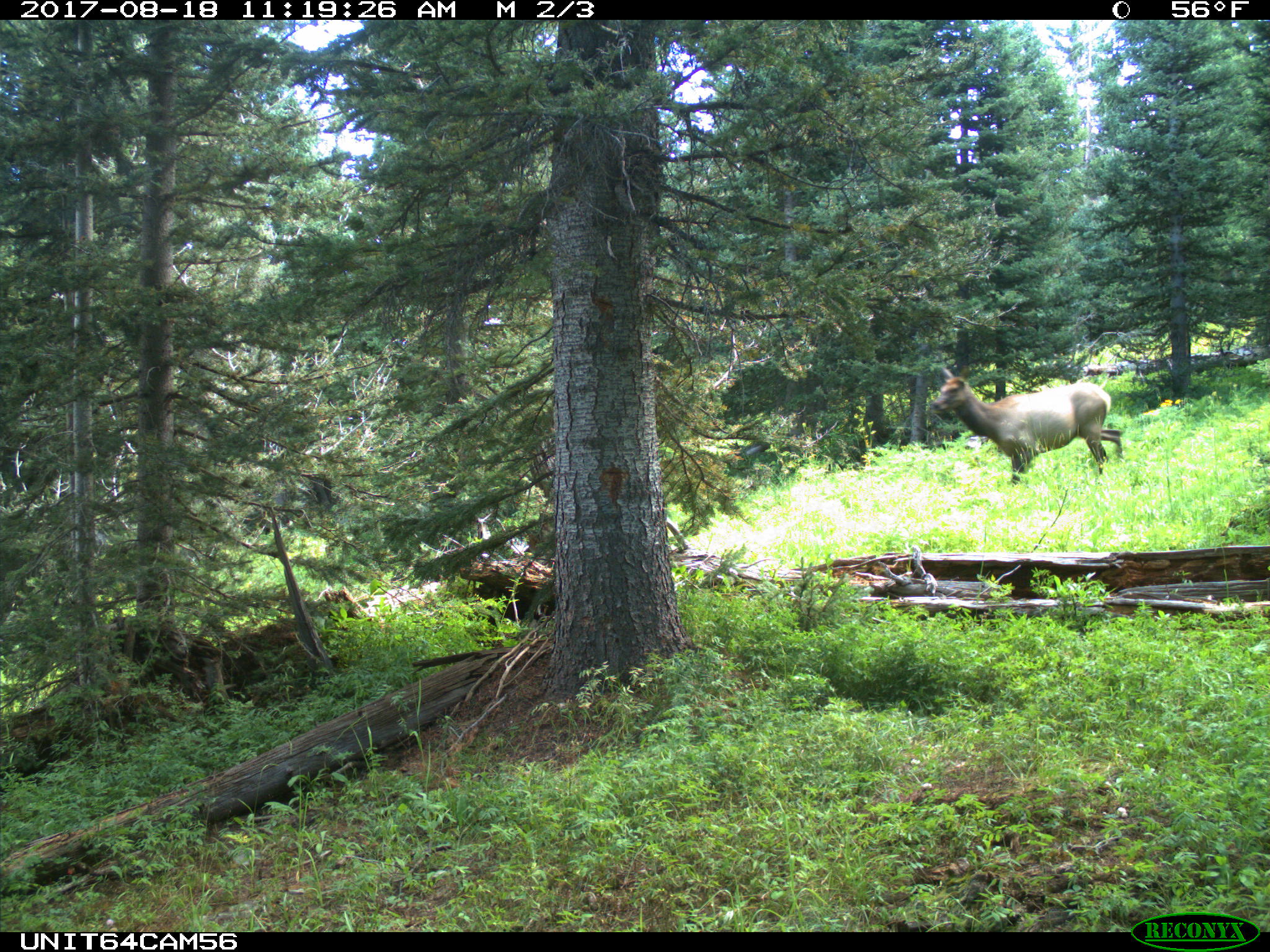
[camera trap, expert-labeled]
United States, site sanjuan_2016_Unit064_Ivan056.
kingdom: Animalia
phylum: Chordata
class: Mammalia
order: Artiodactyla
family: Cervidae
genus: Cervus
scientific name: Cervus elaphus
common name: red deer